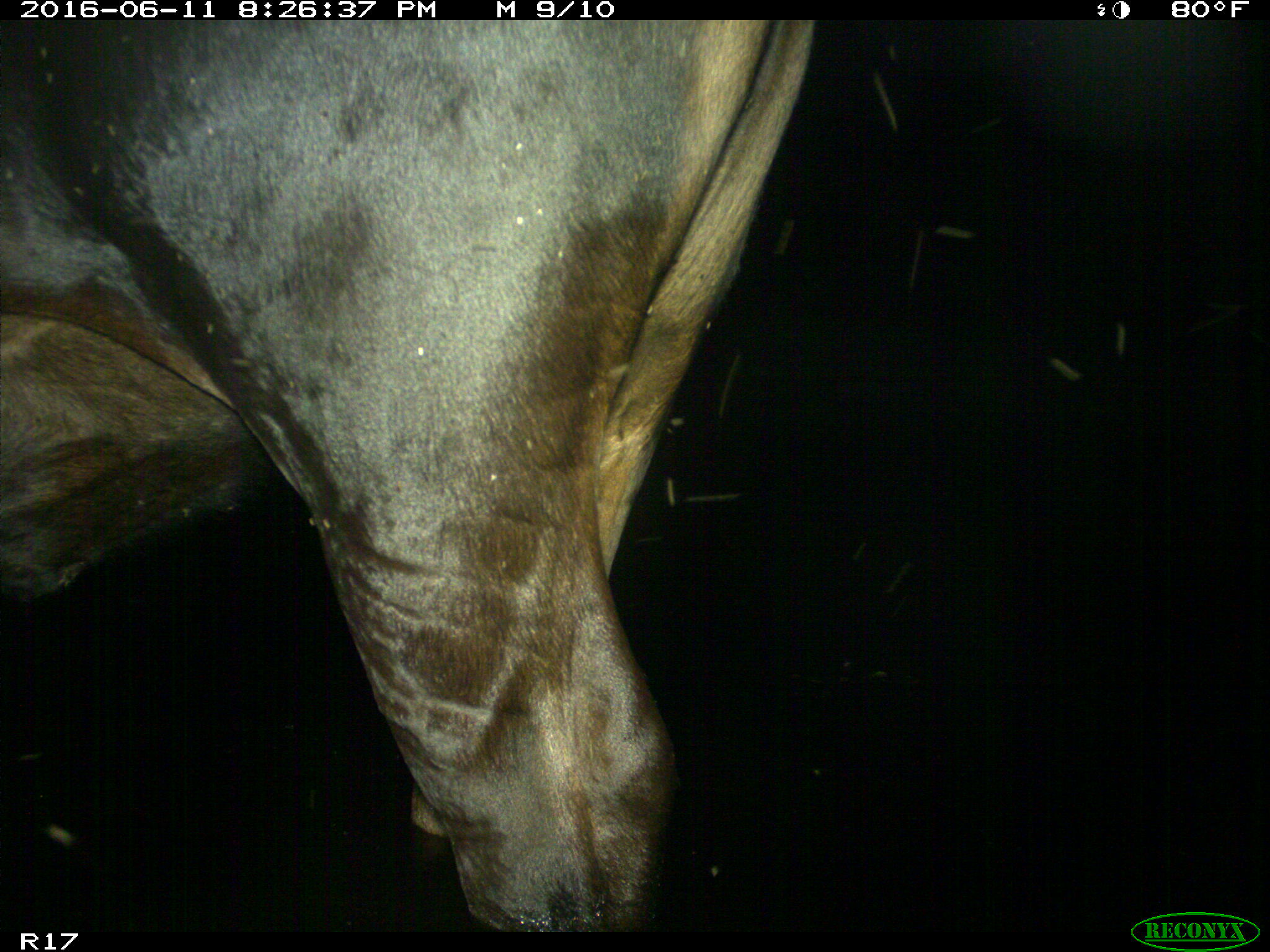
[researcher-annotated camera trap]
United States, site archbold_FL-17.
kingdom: Animalia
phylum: Chordata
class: Mammalia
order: Artiodactyla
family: Bovidae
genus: Bos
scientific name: Bos taurus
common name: domestic cow